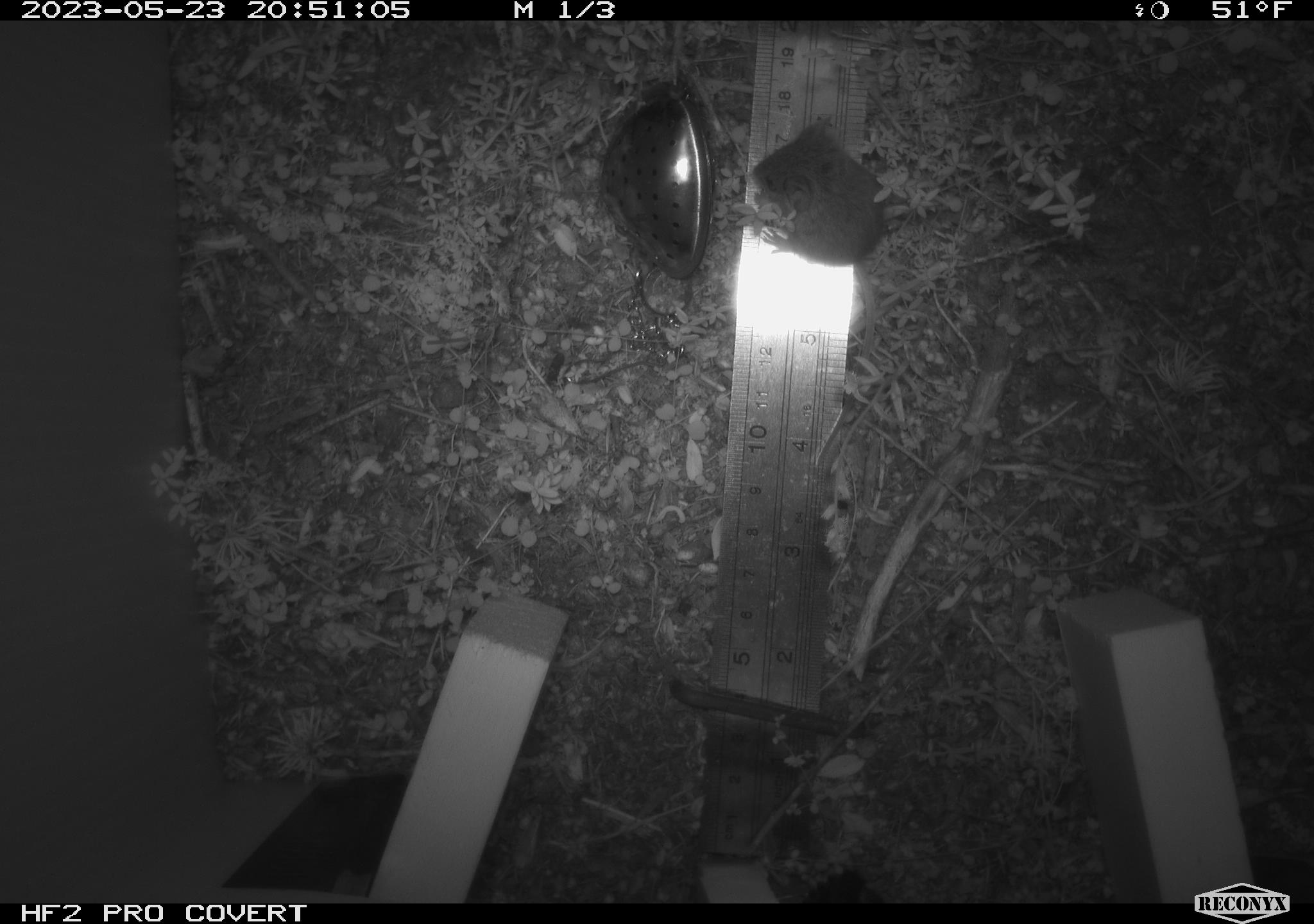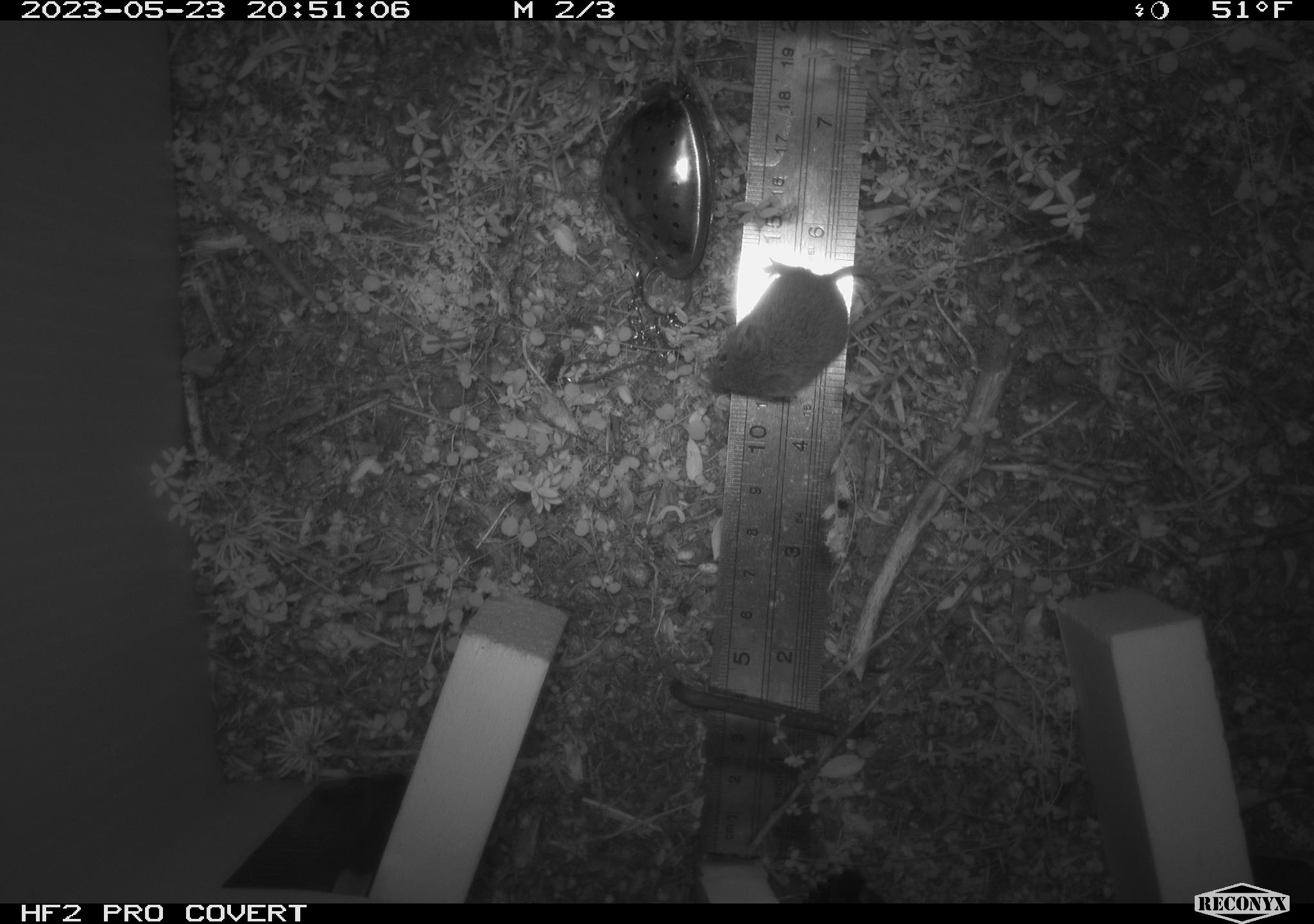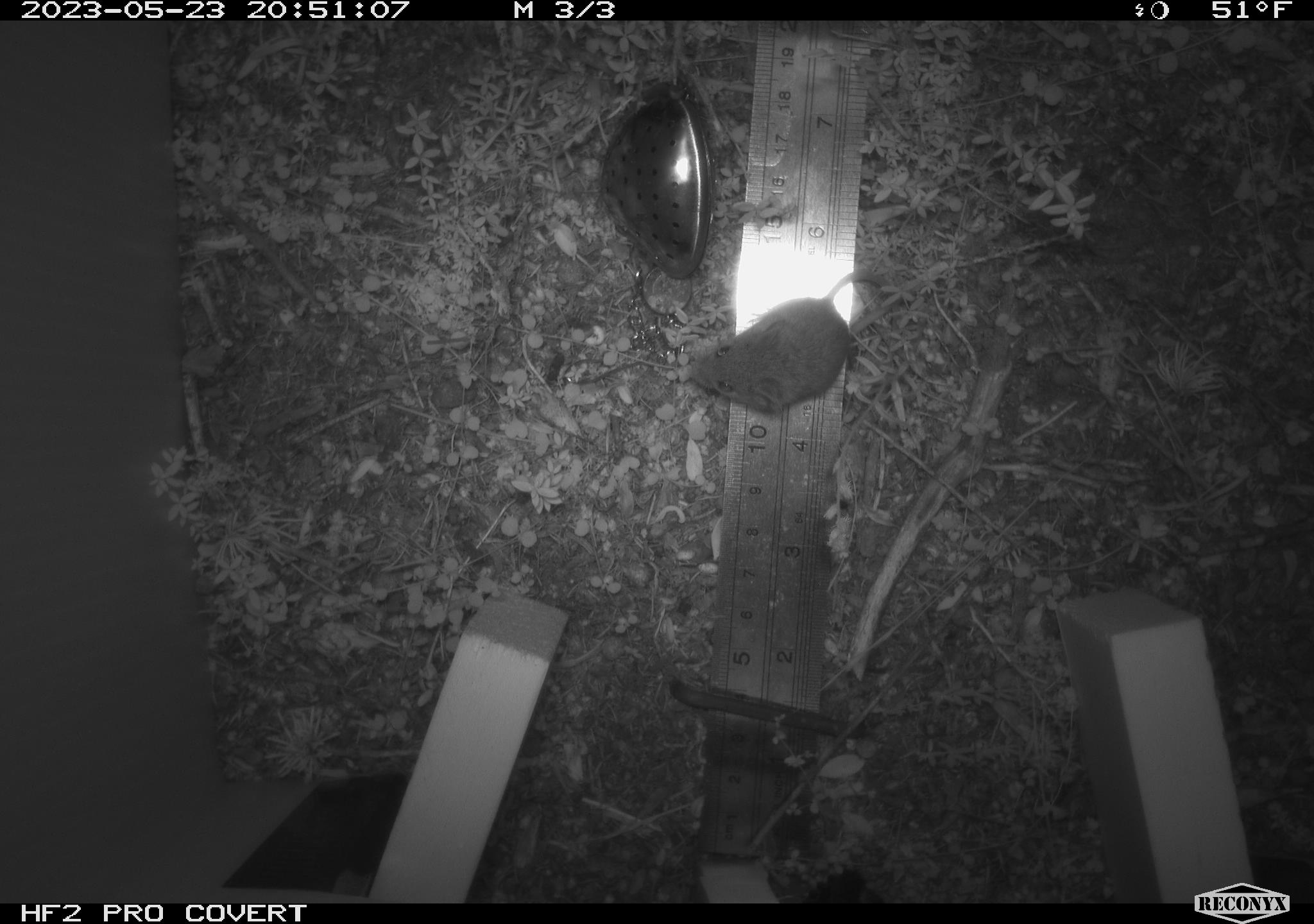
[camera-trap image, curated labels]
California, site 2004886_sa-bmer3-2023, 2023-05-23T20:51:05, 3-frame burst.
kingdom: Animalia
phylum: Chordata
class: Mammalia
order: Rodentia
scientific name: Rodentia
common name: mouse species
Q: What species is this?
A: Mouse species (Rodentia).